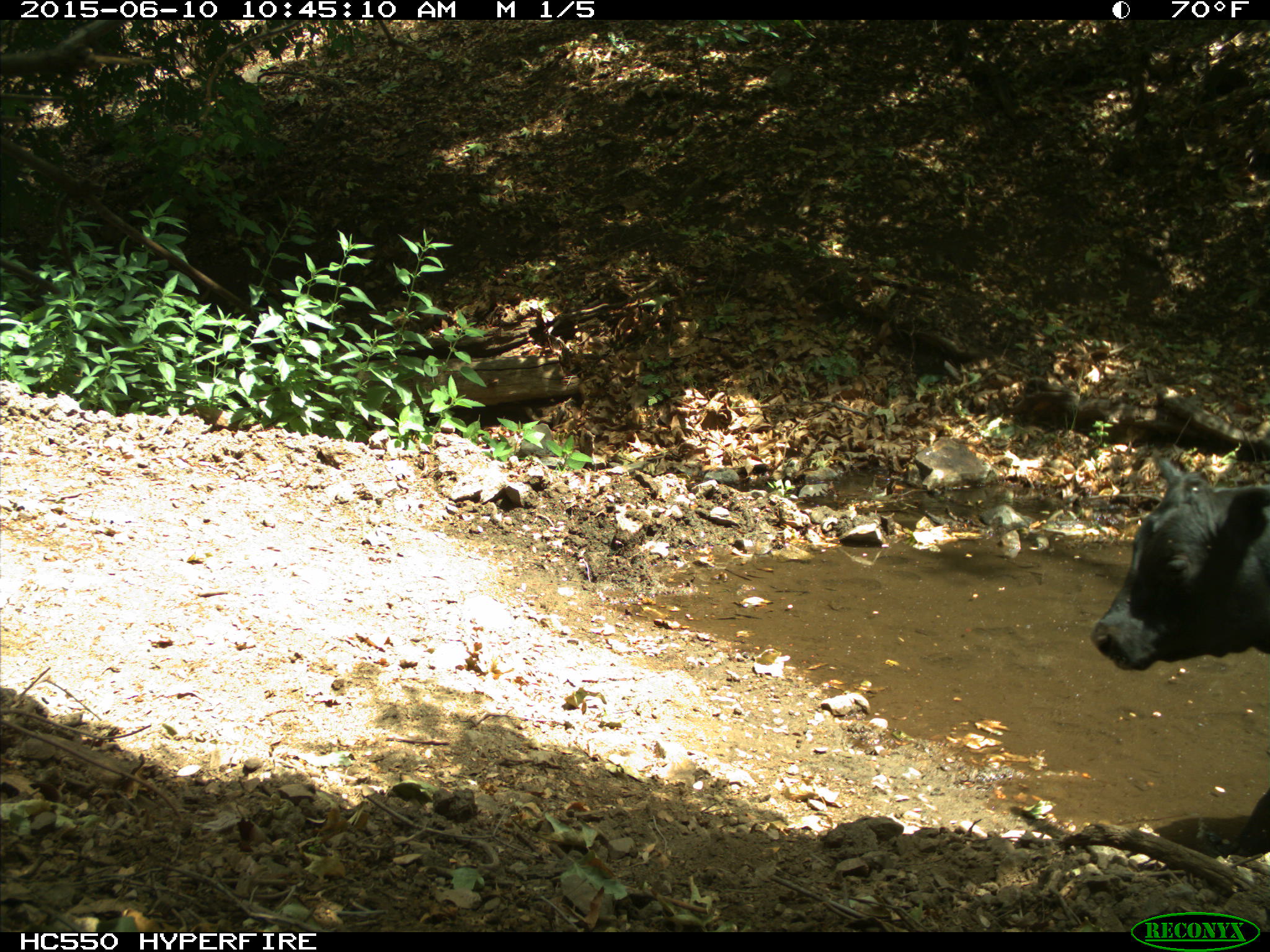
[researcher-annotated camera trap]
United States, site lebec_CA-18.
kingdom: Animalia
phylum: Chordata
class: Mammalia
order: Artiodactyla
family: Bovidae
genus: Bos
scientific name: Bos taurus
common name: domestic cow